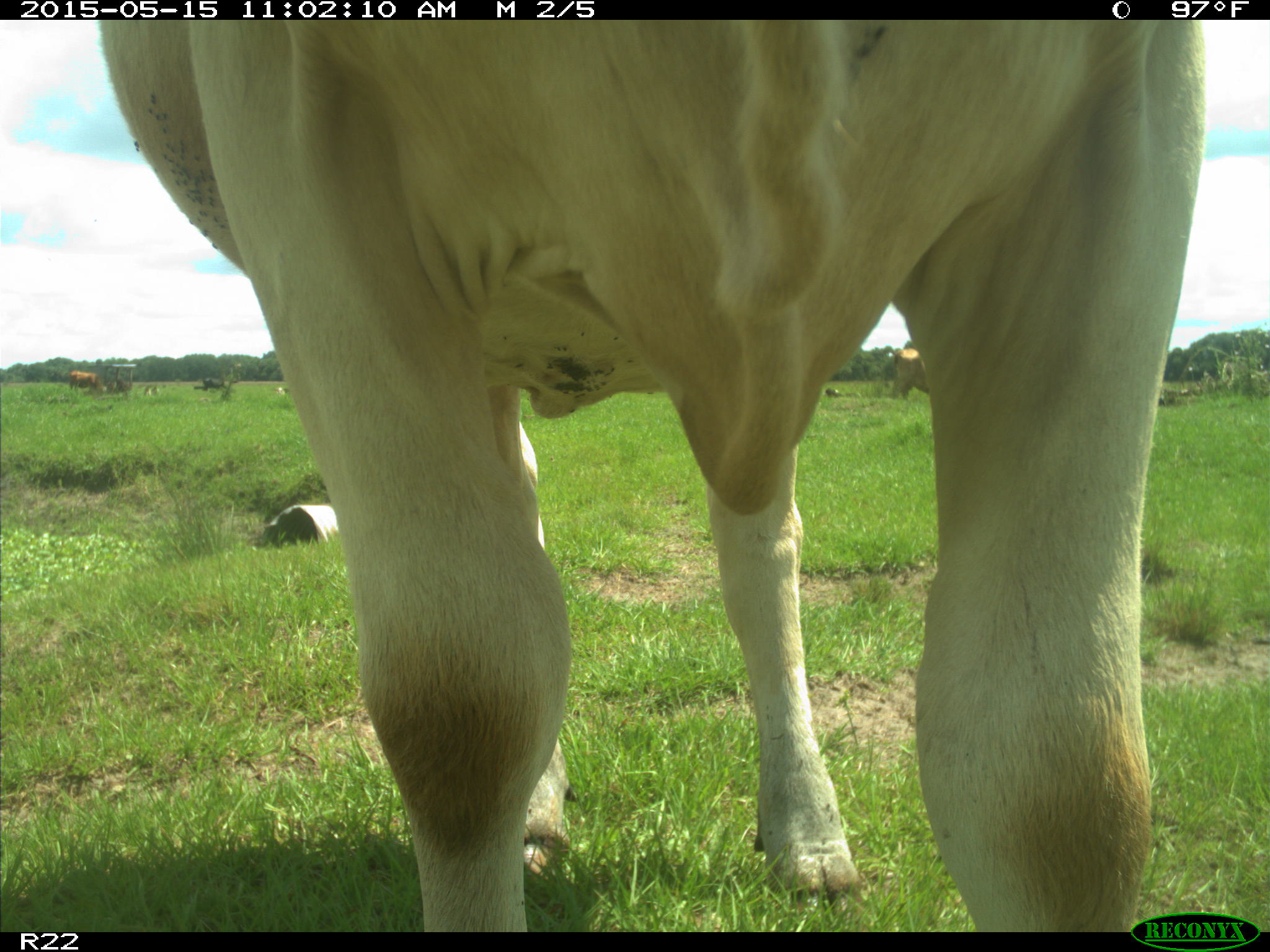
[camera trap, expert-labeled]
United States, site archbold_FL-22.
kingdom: Animalia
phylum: Chordata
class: Mammalia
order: Artiodactyla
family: Bovidae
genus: Bos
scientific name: Bos taurus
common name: domestic cow